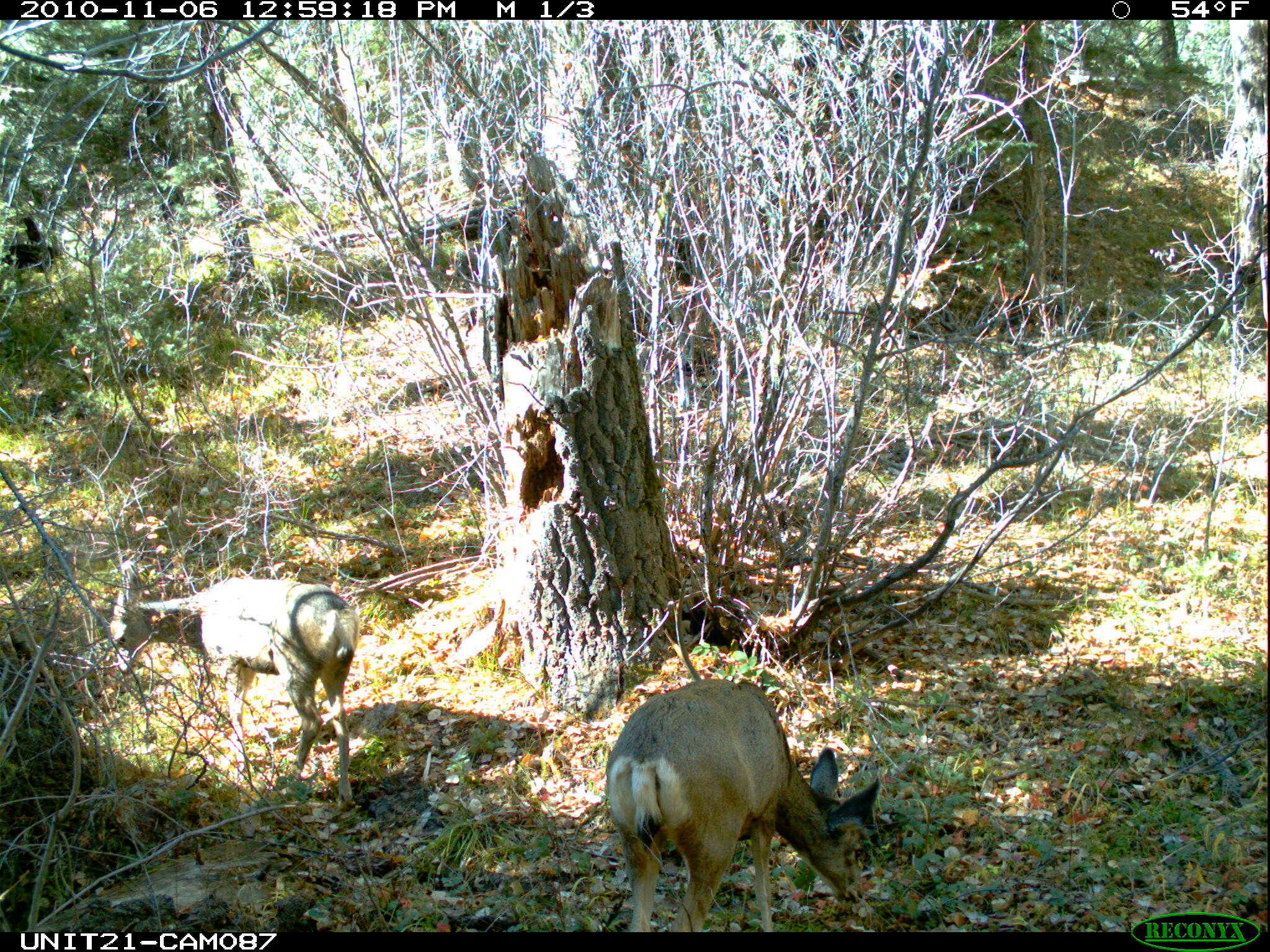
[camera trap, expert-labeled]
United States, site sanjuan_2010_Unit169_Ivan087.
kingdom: Animalia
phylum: Chordata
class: Mammalia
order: Artiodactyla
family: Cervidae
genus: Odocoileus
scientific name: Odocoileus hemionus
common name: mule deer